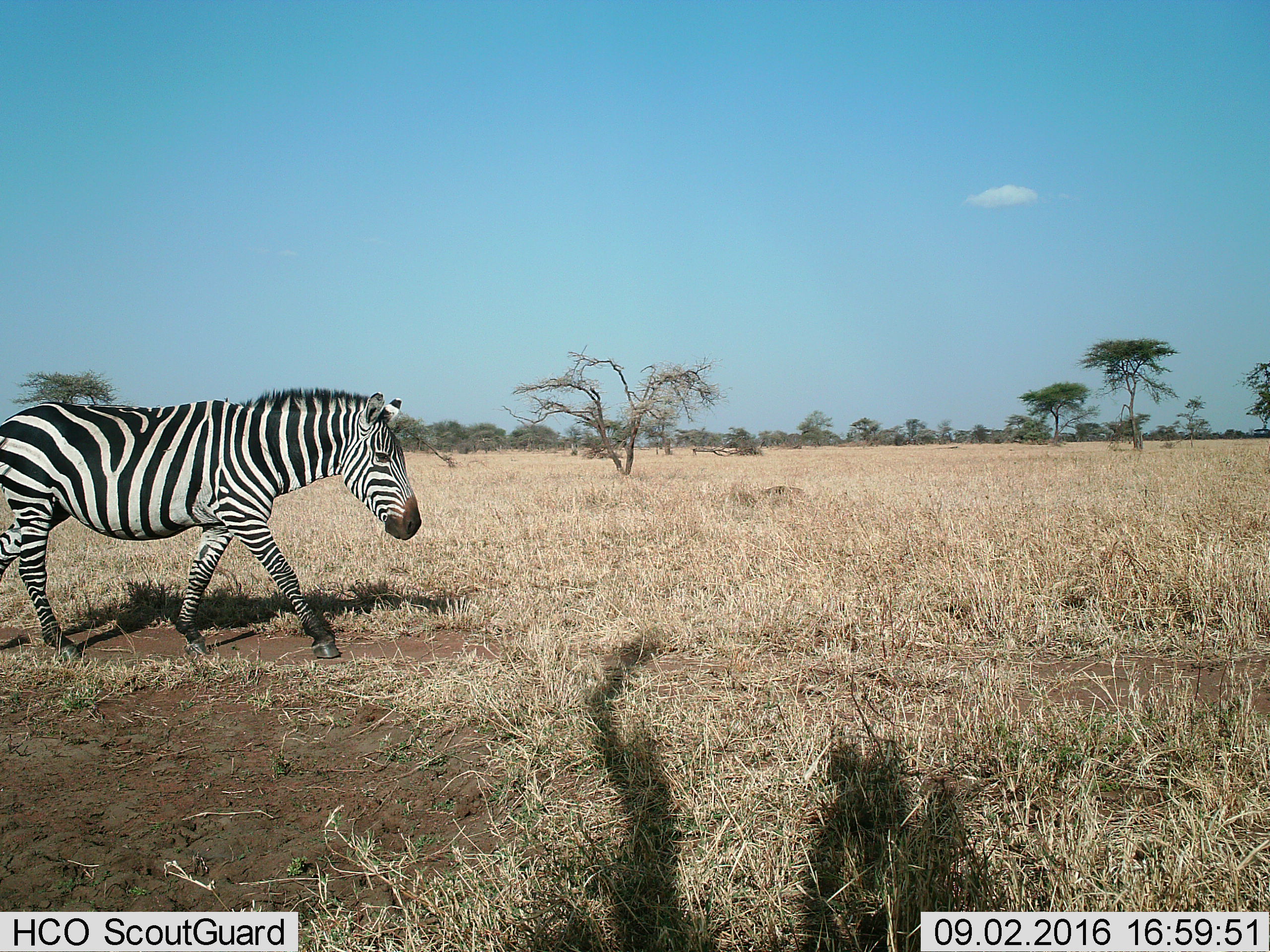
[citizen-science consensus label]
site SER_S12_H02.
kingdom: Animalia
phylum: Chordata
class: Mammalia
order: Perissodactyla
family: Equidae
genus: Equus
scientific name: Equus quagga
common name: plains zebra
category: zebraplains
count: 1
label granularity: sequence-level